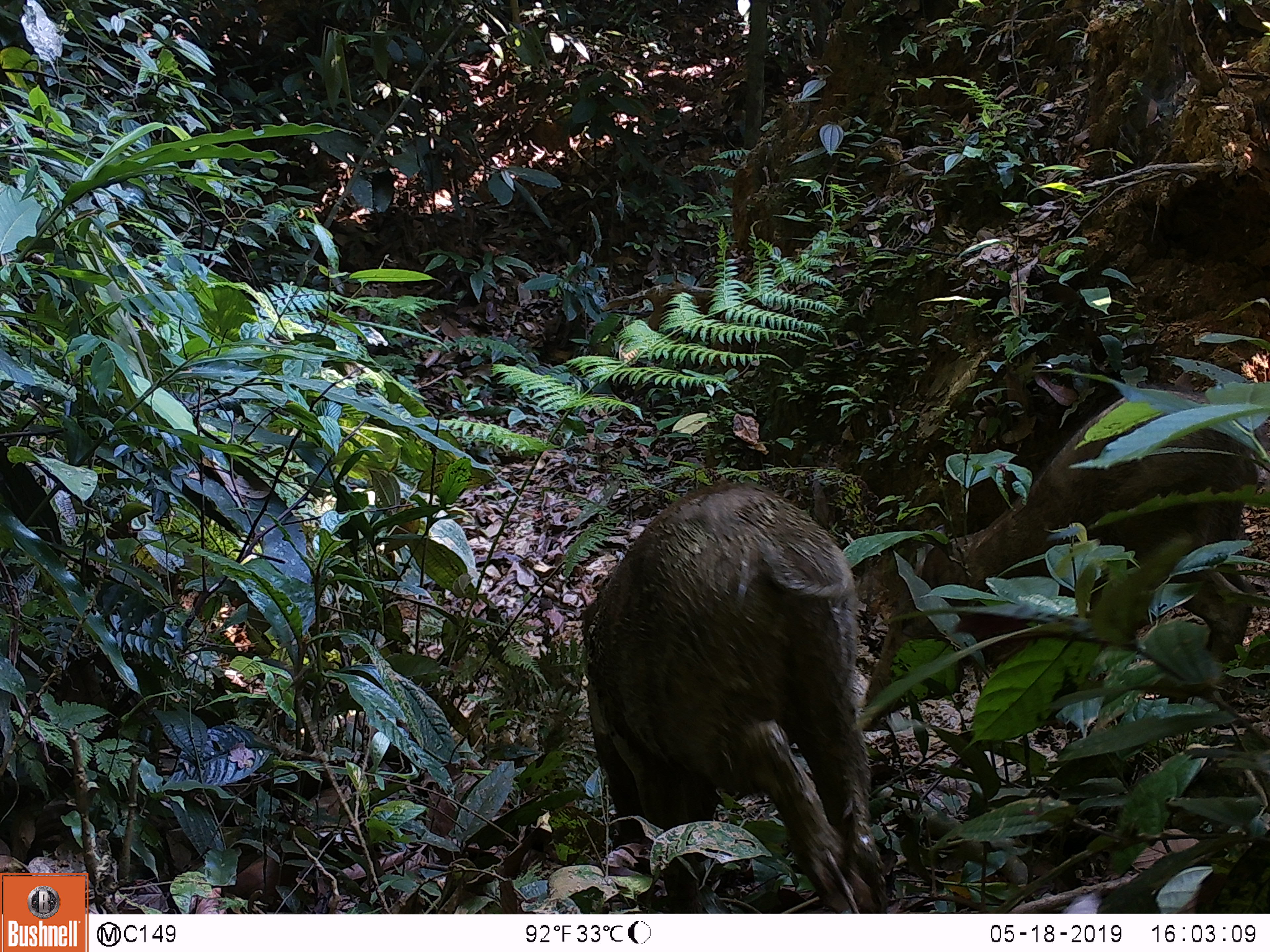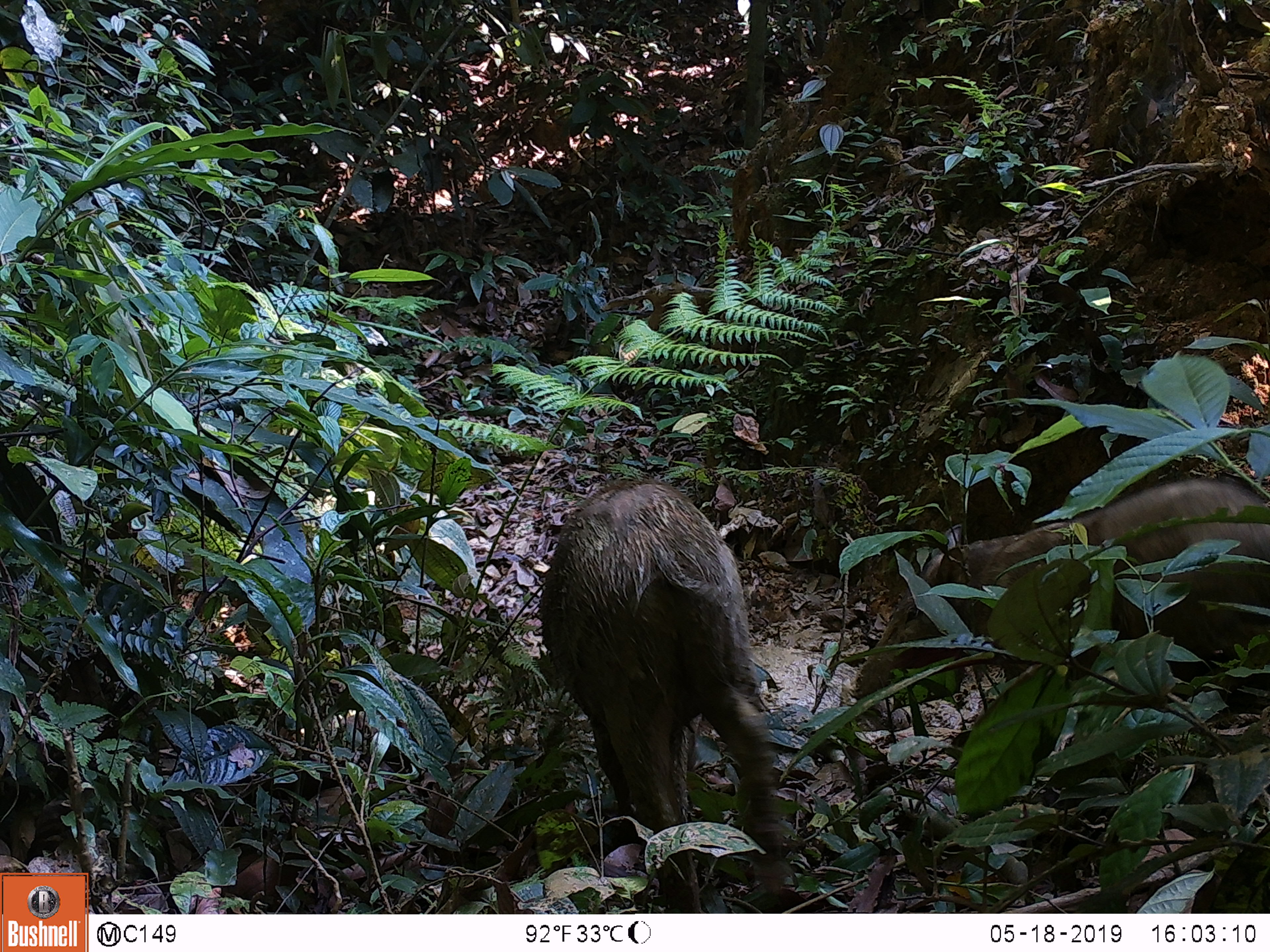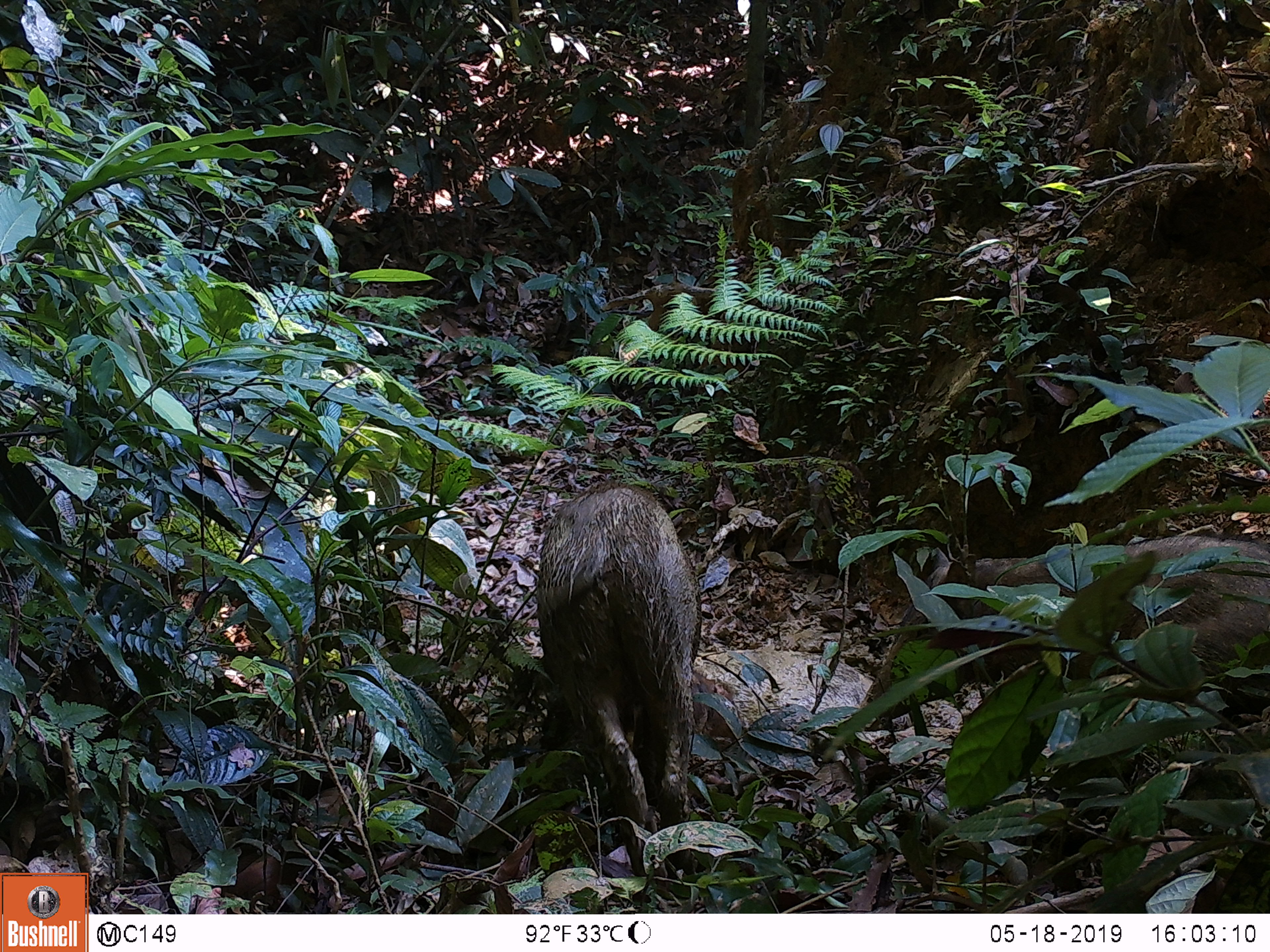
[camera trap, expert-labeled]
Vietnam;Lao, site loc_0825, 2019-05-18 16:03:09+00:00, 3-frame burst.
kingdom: Animalia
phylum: Chordata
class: Mammalia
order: Artiodactyla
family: Suidae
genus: Sus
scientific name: Sus scrofa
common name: eurasian wild pig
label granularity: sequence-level